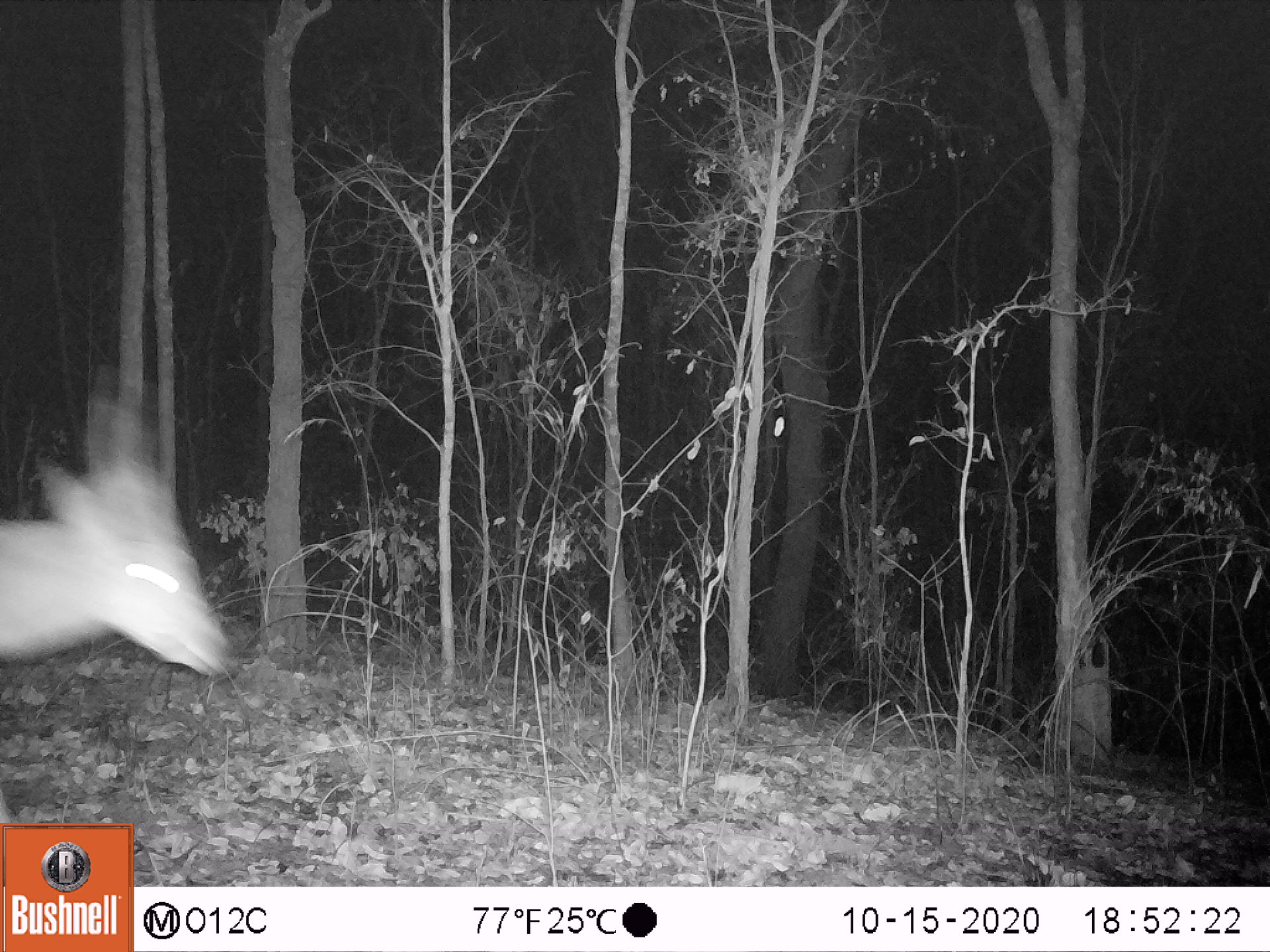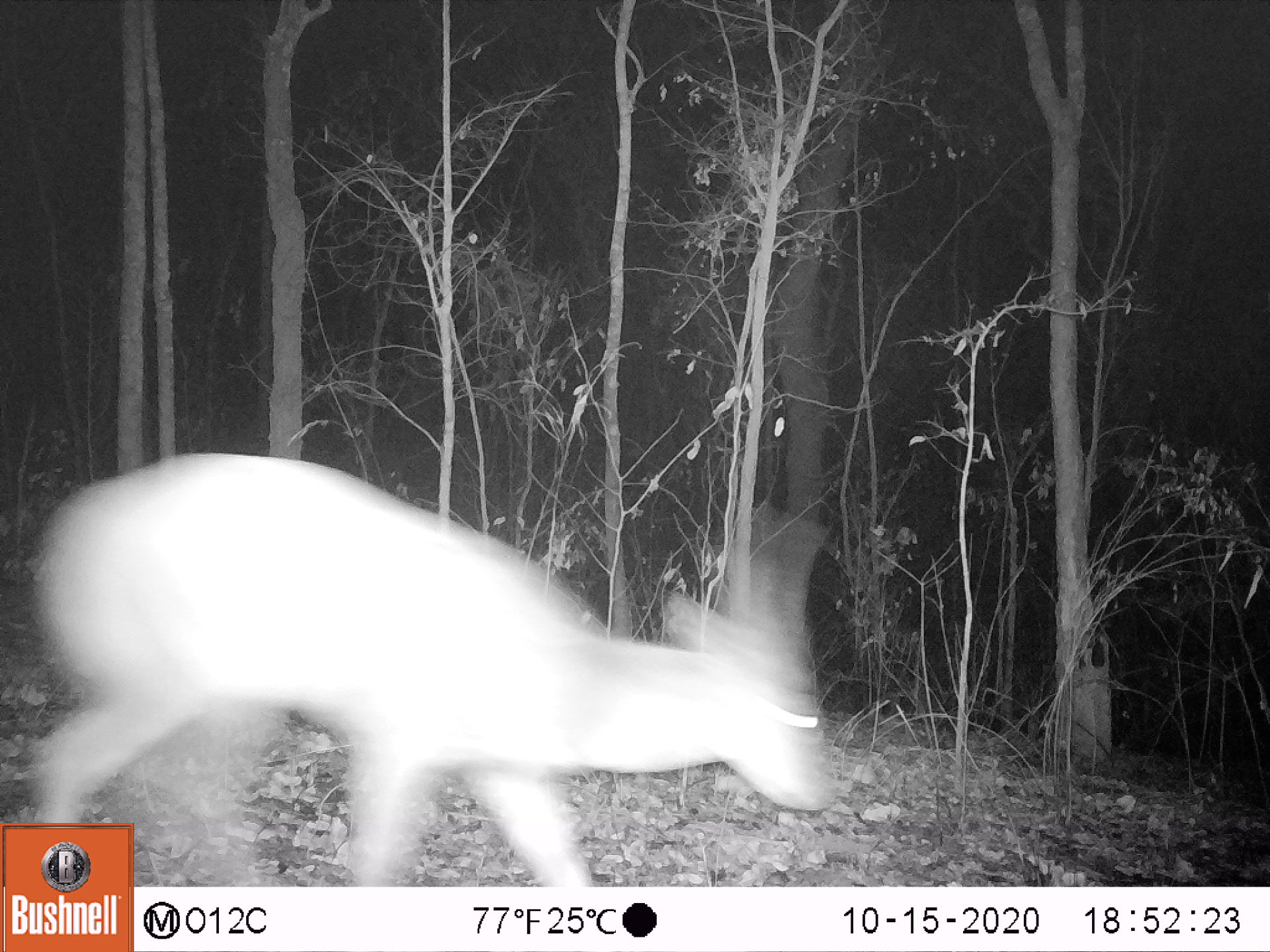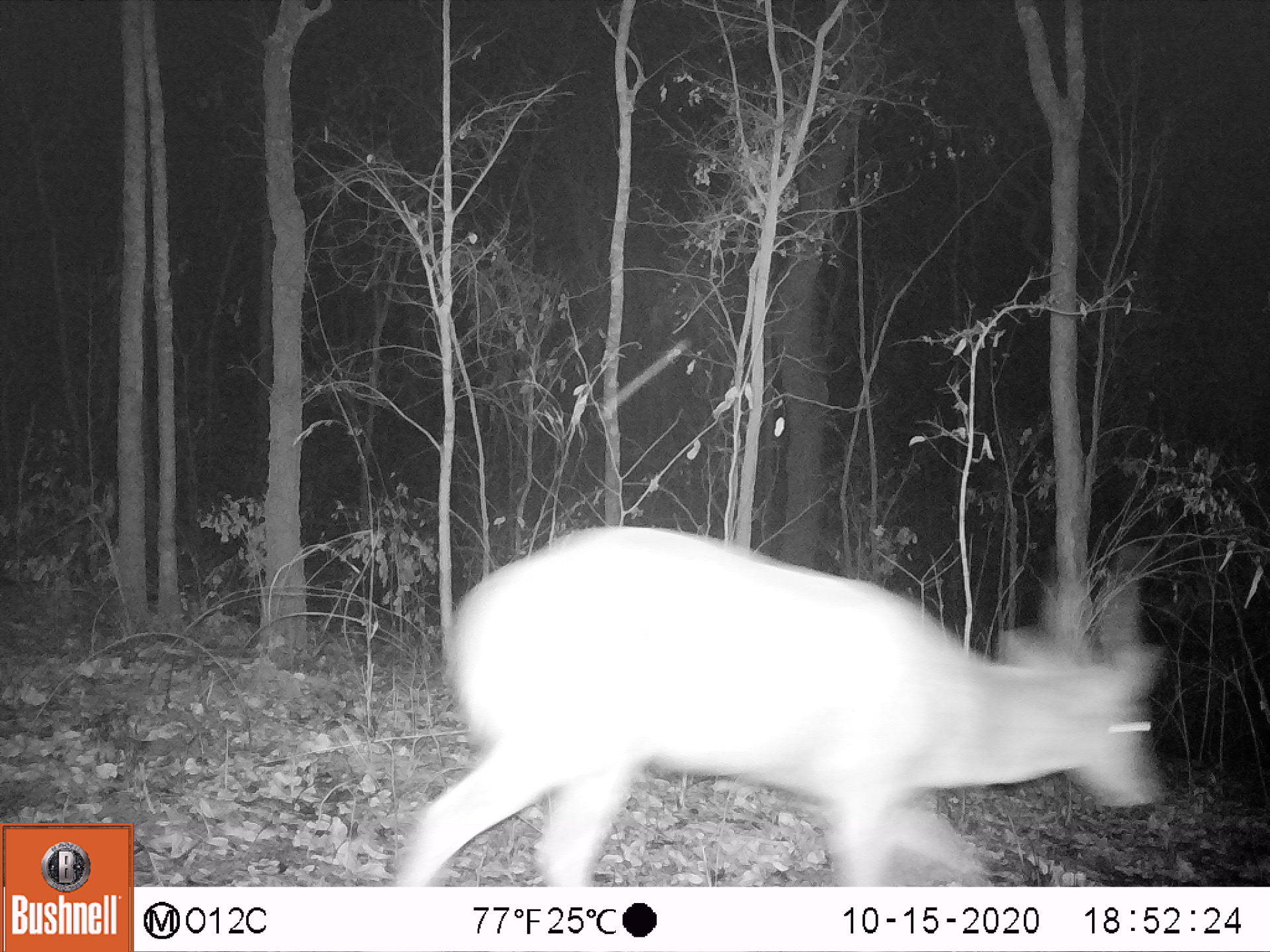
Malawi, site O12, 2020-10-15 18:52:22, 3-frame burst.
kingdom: Animalia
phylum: Chordata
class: Mammalia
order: Artiodactyla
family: Bovidae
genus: Tragelaphus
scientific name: Tragelaphus sylvaticus sylvaticus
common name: cape bushbuck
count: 1